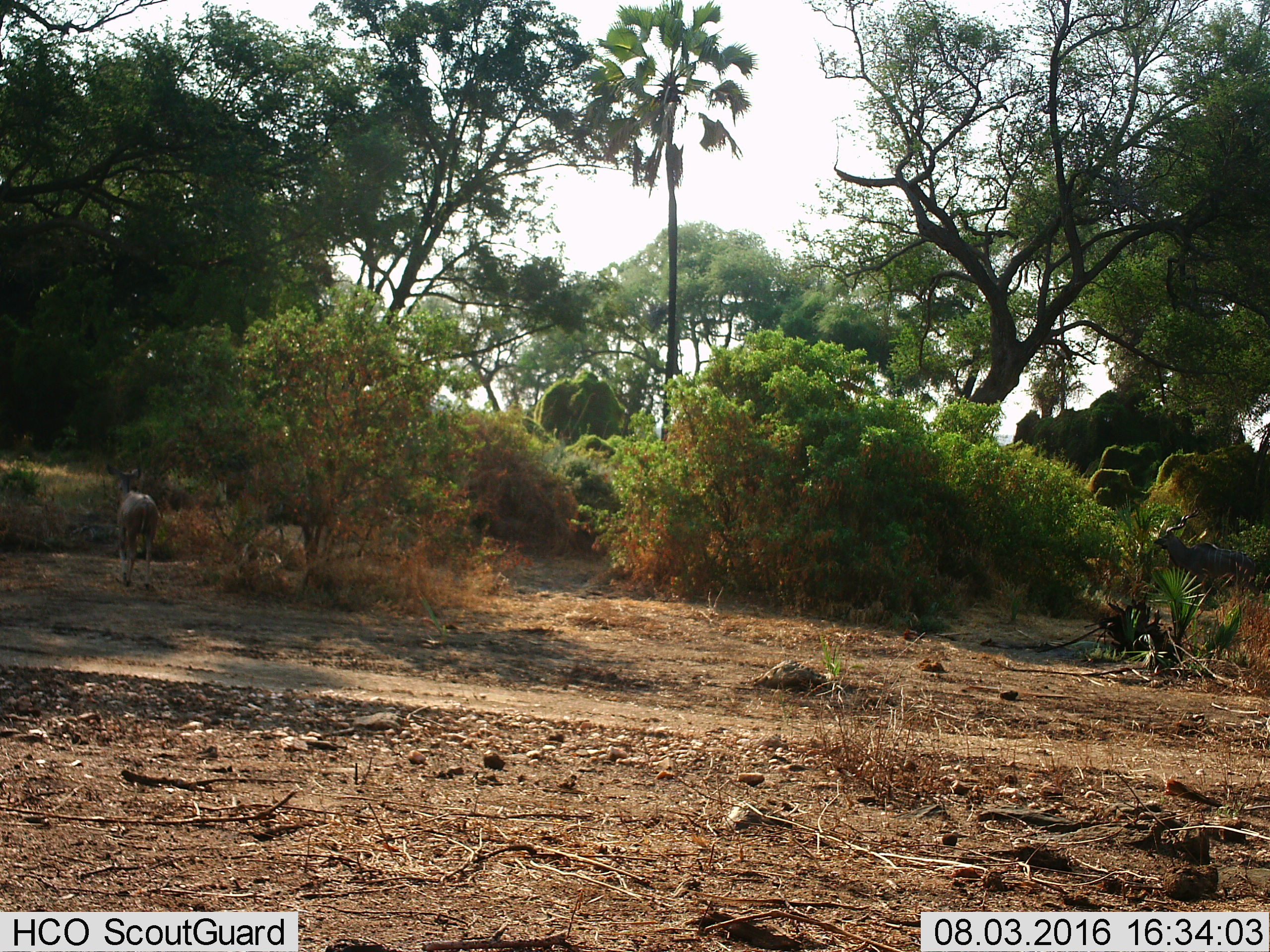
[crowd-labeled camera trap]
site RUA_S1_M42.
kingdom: Animalia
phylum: Chordata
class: Mammalia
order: Artiodactyla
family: Bovidae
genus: Tragelaphus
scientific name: Tragelaphus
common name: kudu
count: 1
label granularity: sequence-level